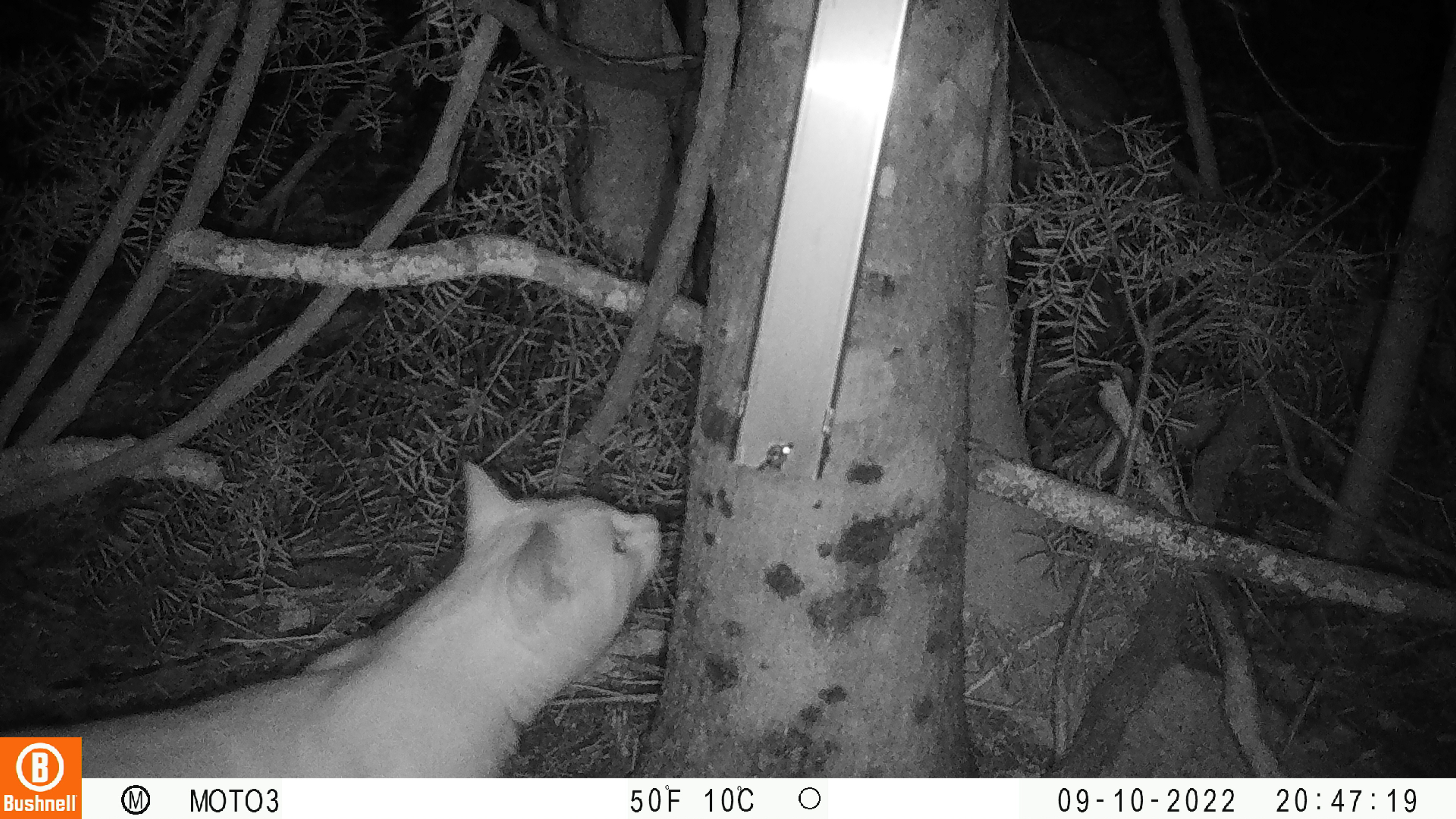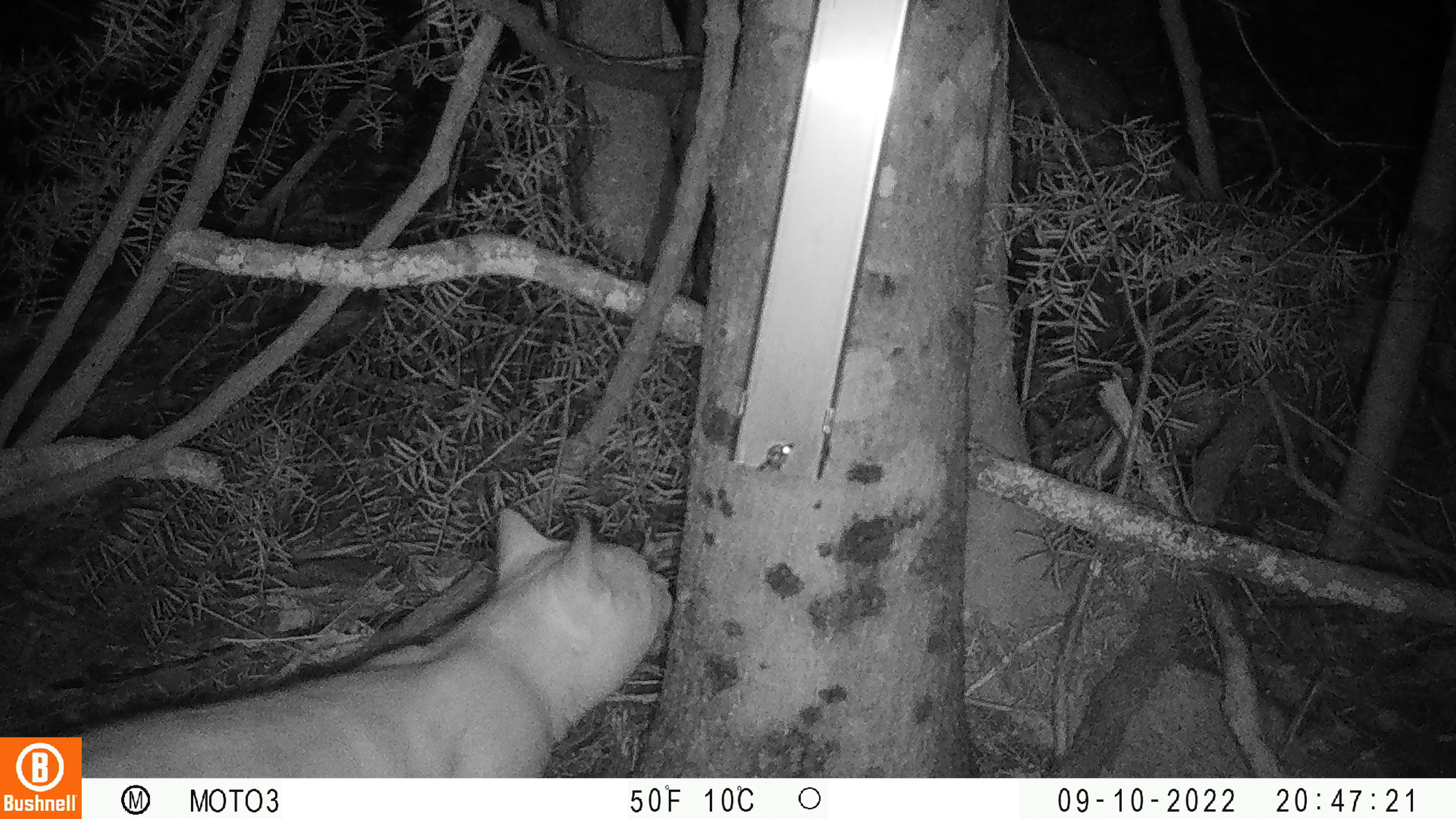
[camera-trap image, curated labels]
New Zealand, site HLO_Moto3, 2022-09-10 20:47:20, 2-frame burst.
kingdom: Animalia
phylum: Chordata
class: Mammalia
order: Carnivora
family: Felidae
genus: Felis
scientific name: Felis catus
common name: domestic cat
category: cat